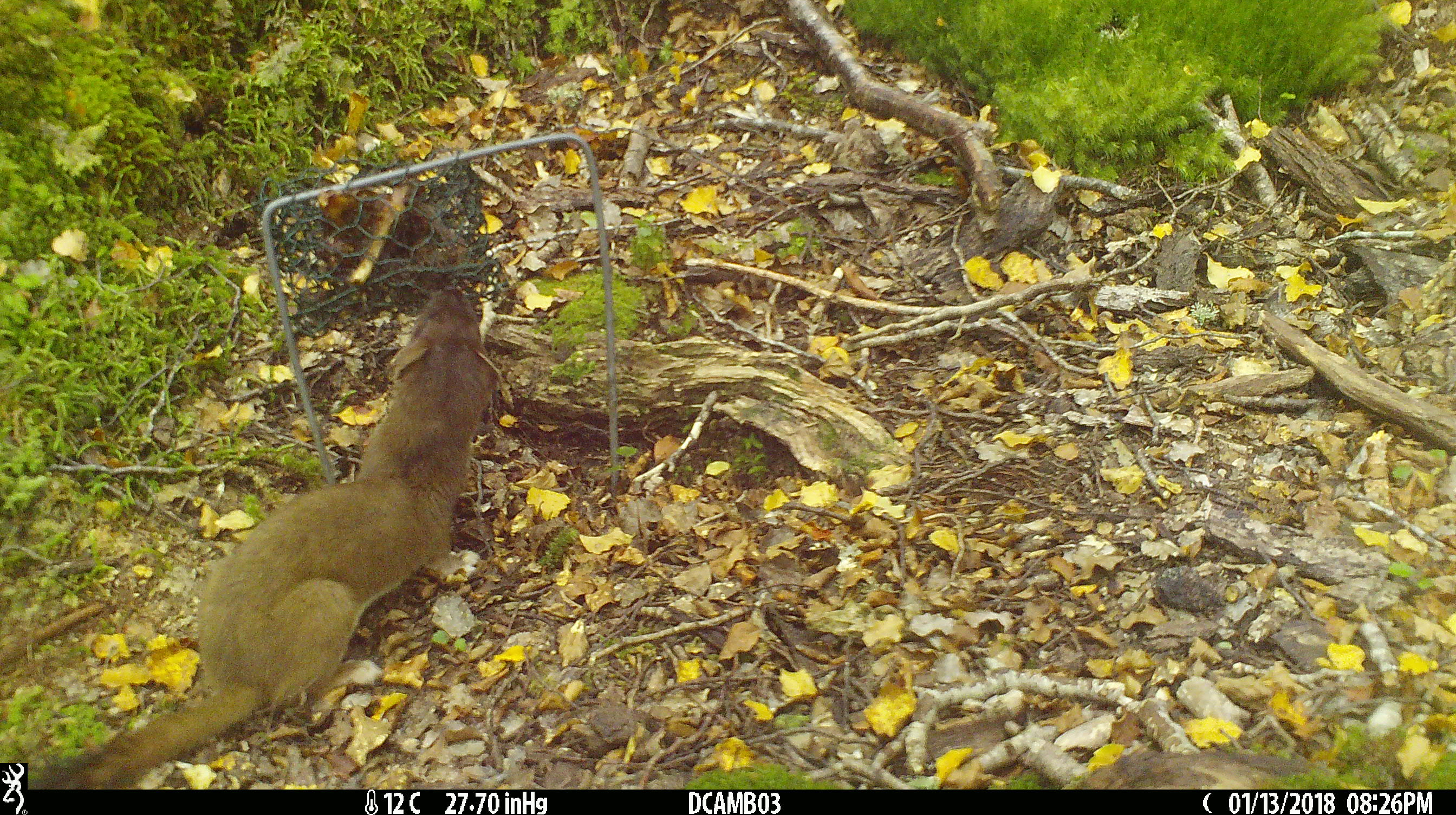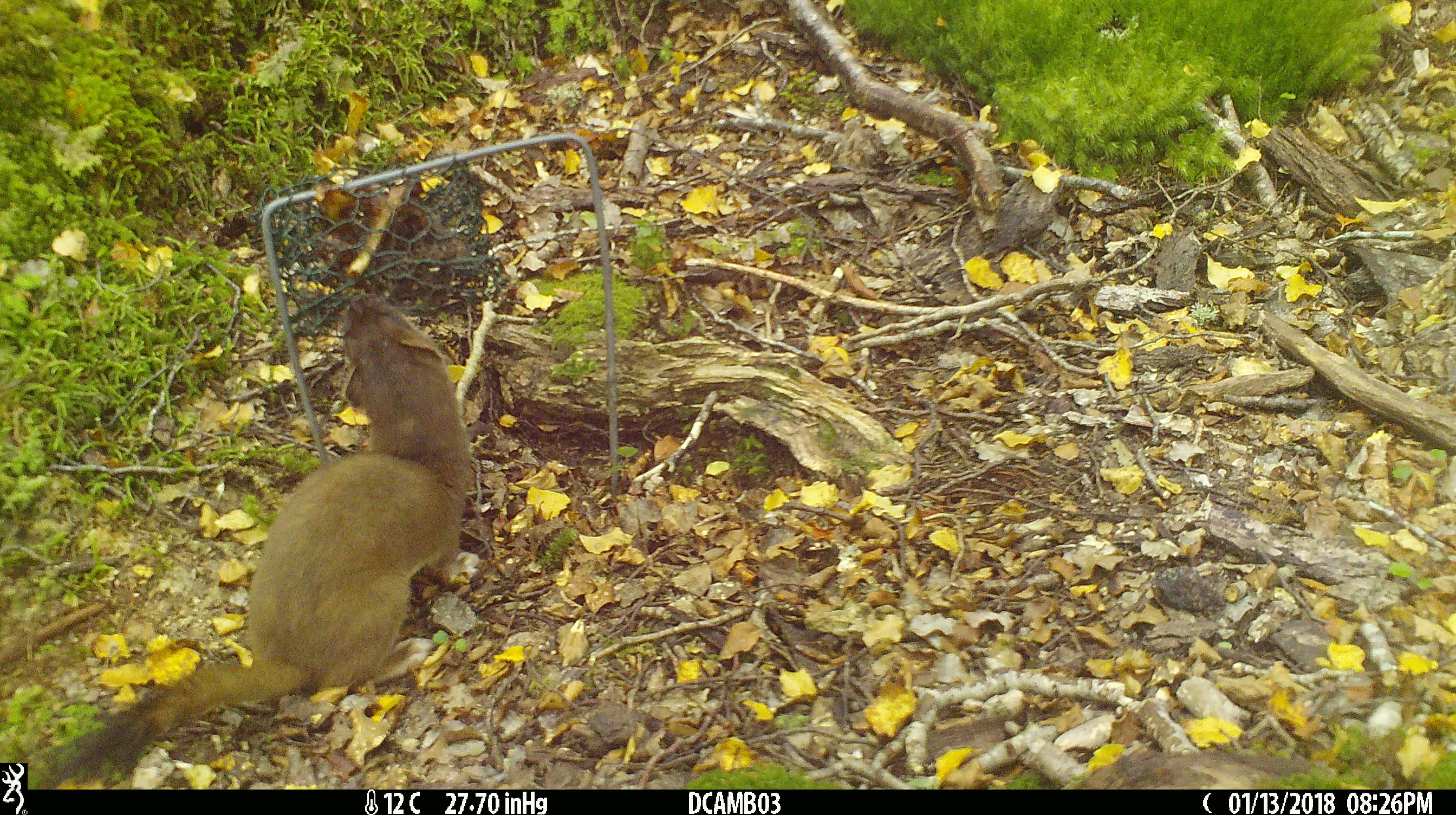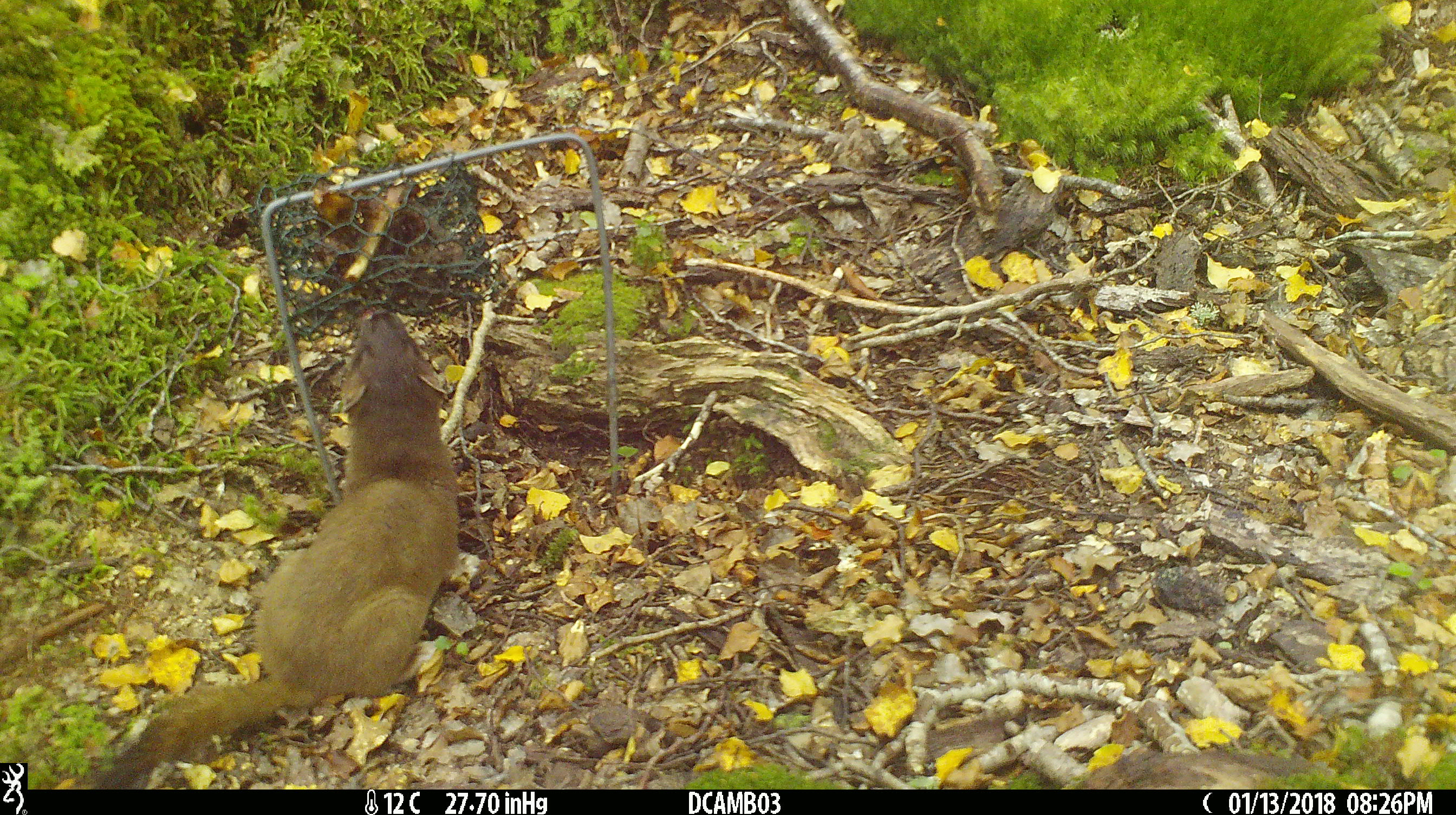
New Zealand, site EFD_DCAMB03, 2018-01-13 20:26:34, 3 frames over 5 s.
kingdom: Animalia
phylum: Chordata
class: Mammalia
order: Carnivora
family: Mustelidae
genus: Mustela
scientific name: Mustela erminea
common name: stoat